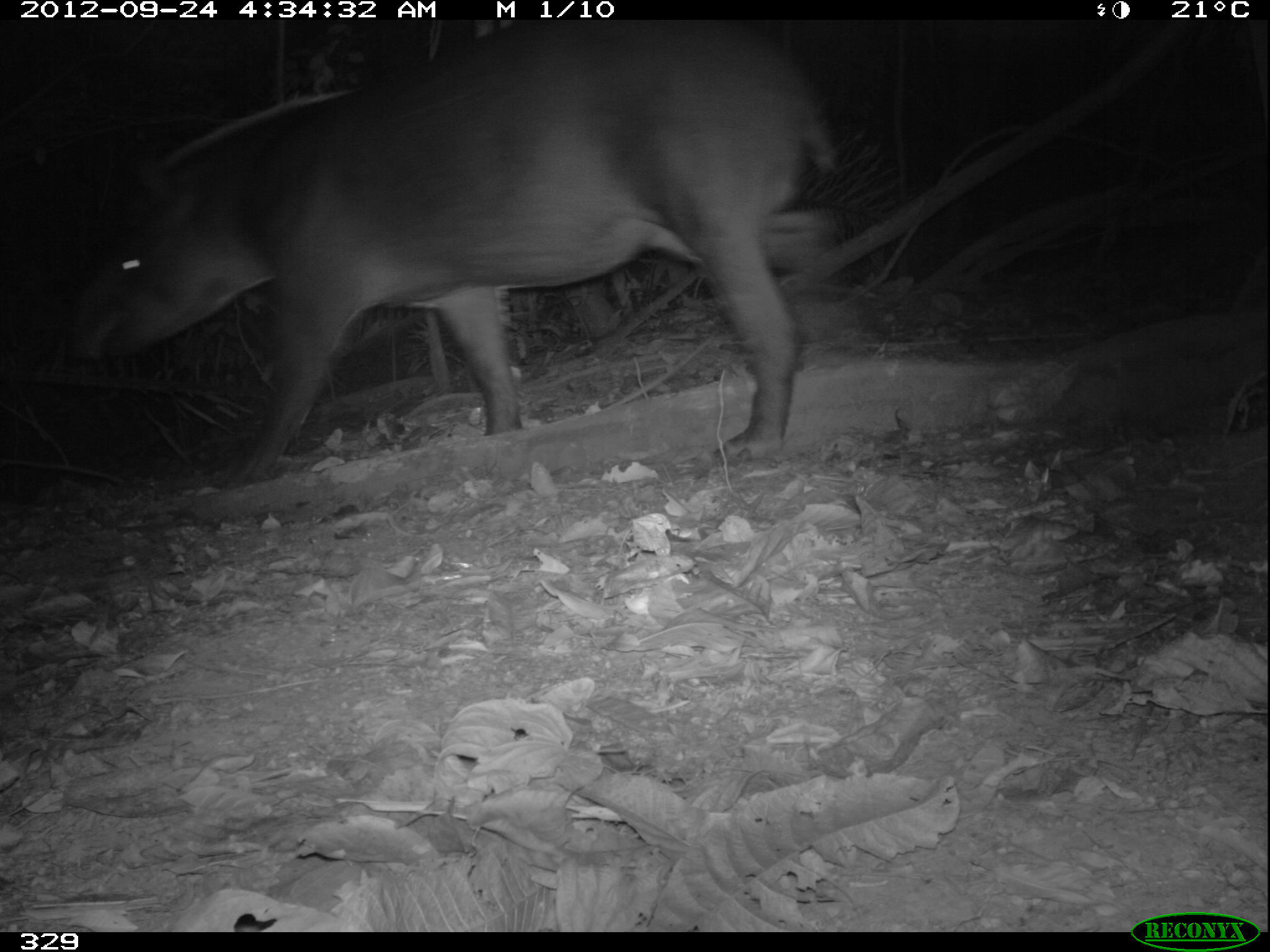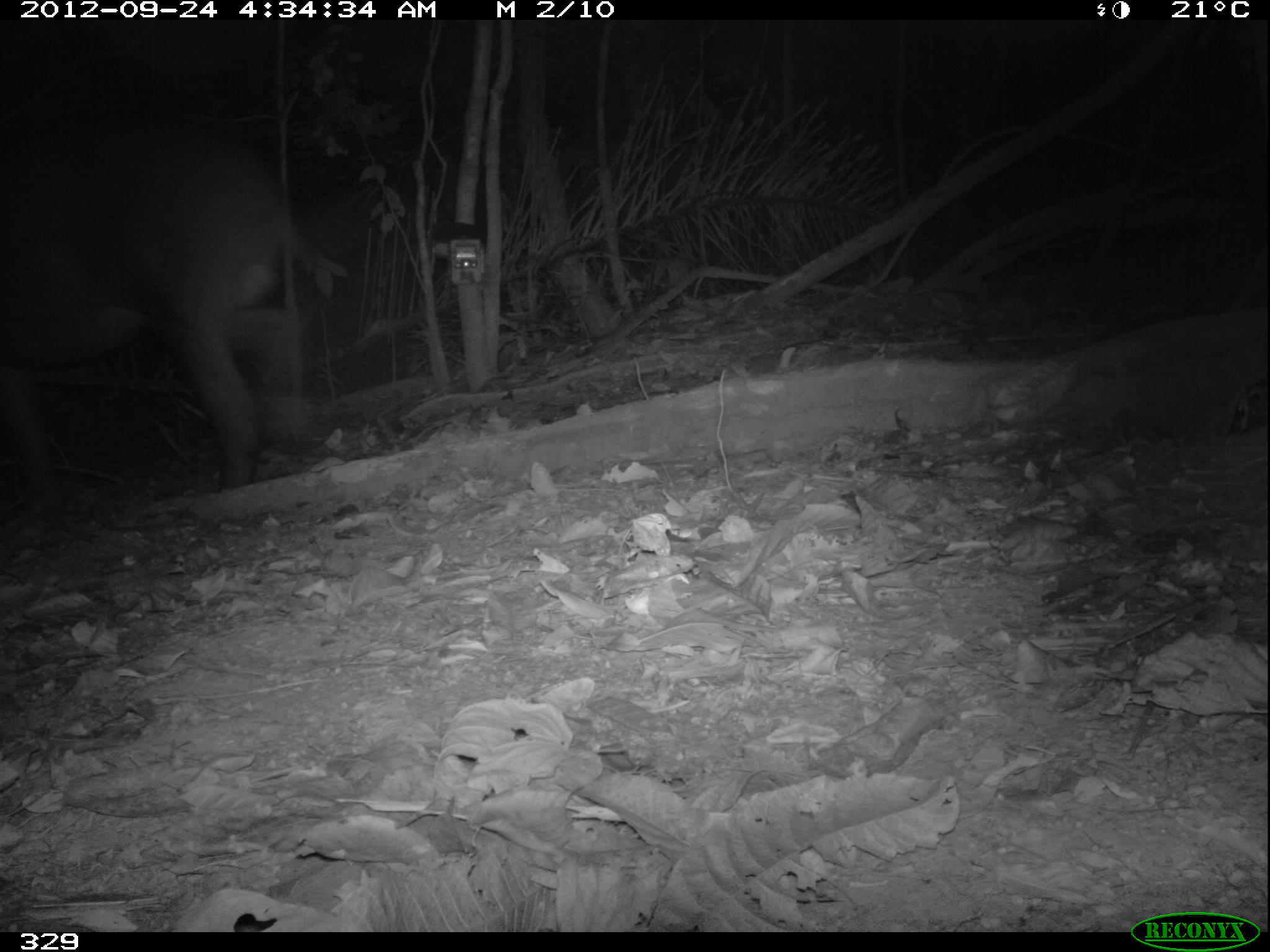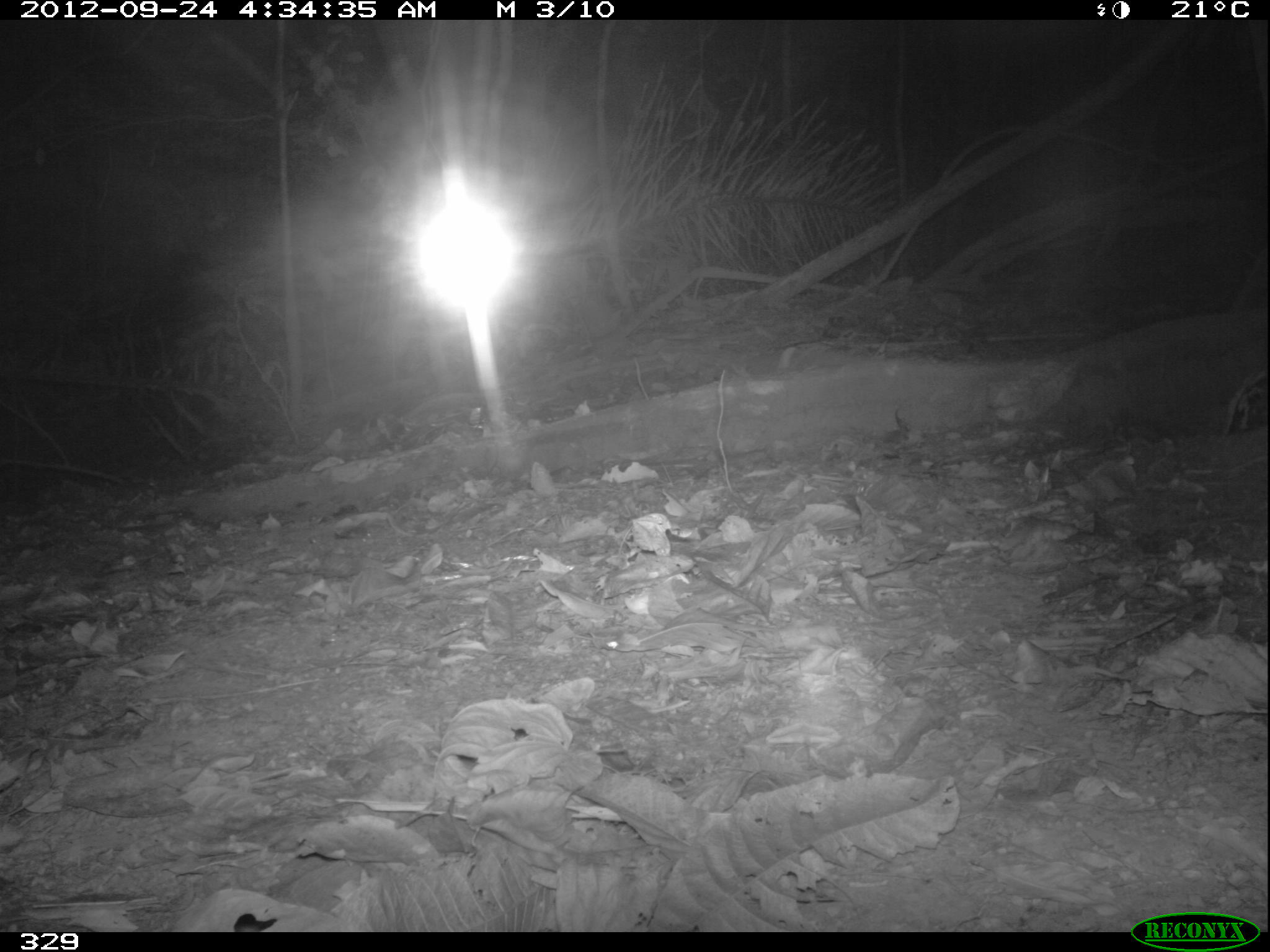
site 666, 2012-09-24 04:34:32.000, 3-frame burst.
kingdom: Animalia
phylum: Chordata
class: Mammalia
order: Perissodactyla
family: Tapiridae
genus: Tapirus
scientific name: Tapirus terrestris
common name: south american tapir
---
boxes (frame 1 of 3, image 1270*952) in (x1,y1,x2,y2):
tapirus terrestris: (66,20,832,488)